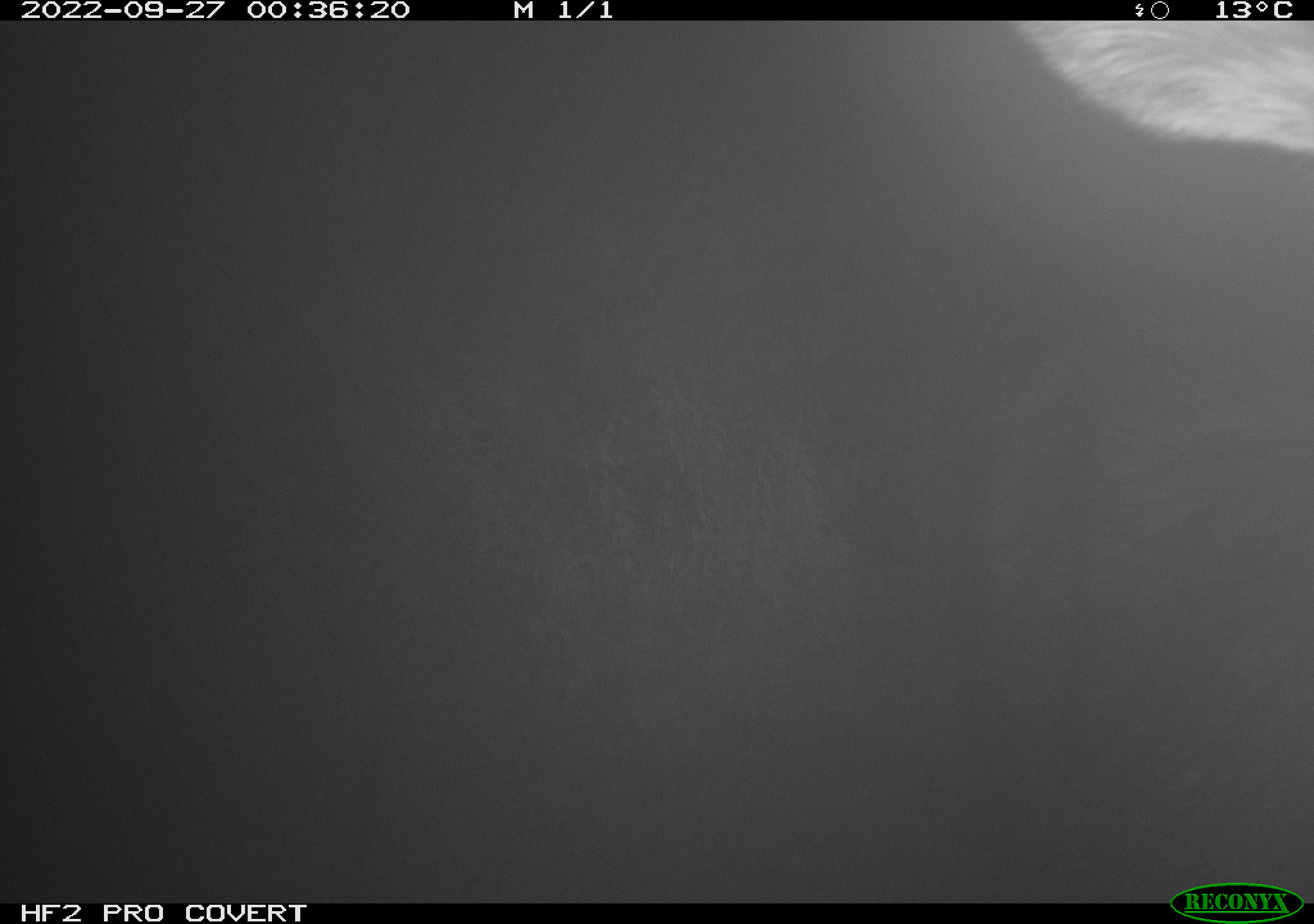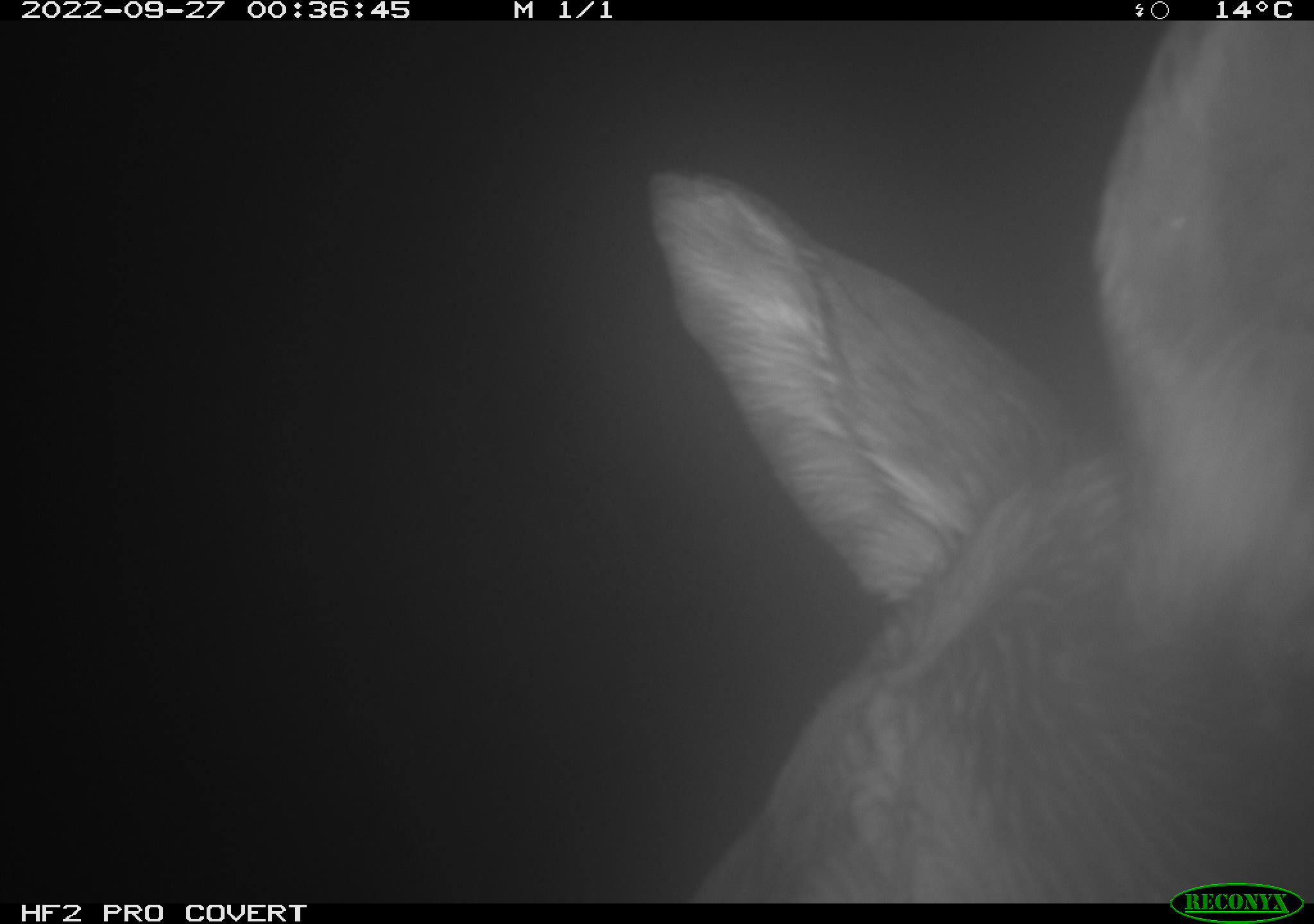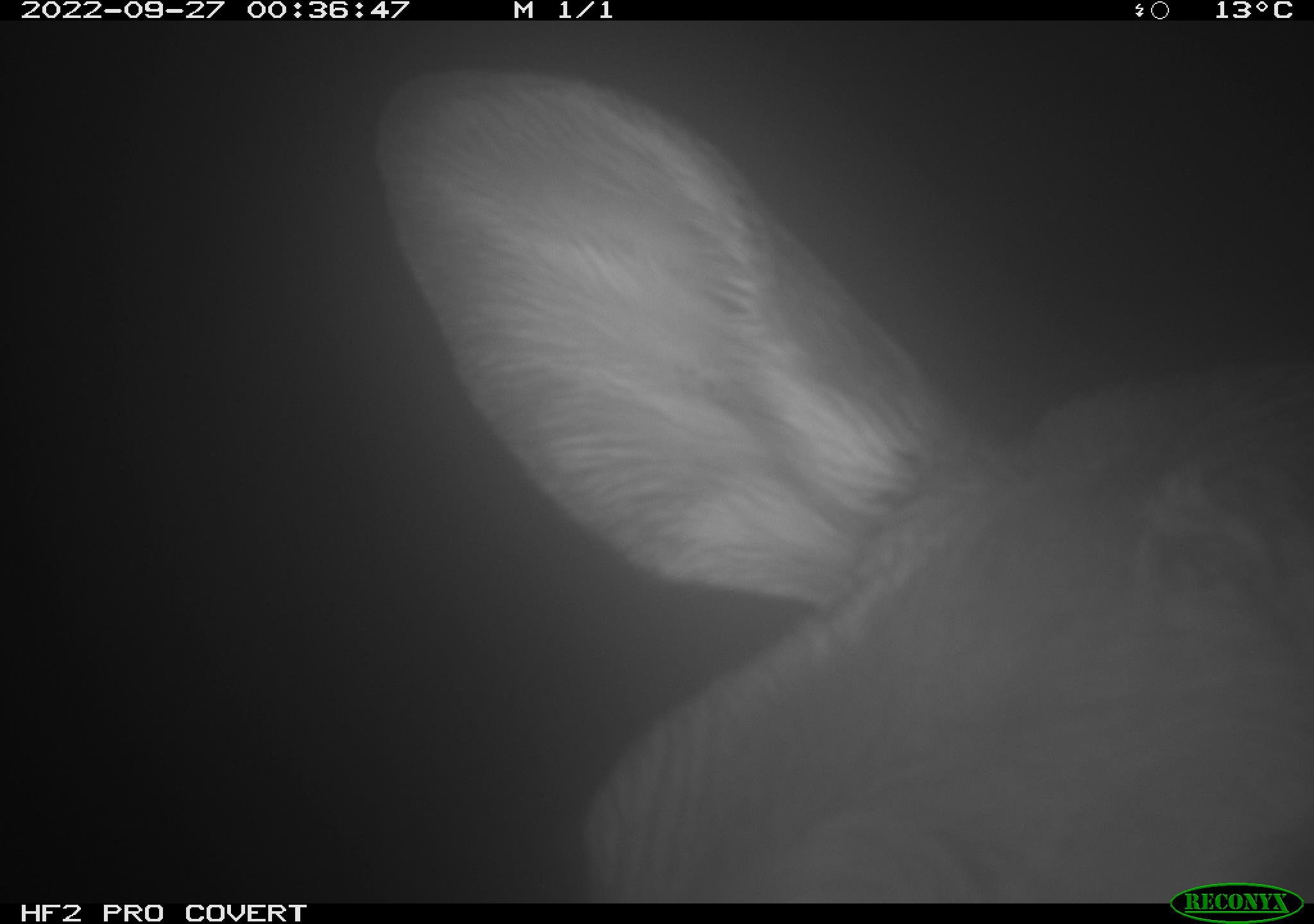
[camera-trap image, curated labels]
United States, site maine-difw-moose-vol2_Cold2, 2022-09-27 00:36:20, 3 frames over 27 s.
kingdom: Animalia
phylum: Chordata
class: Mammalia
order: Artiodactyla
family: Cervidae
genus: Alces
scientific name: Alces alces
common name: moose